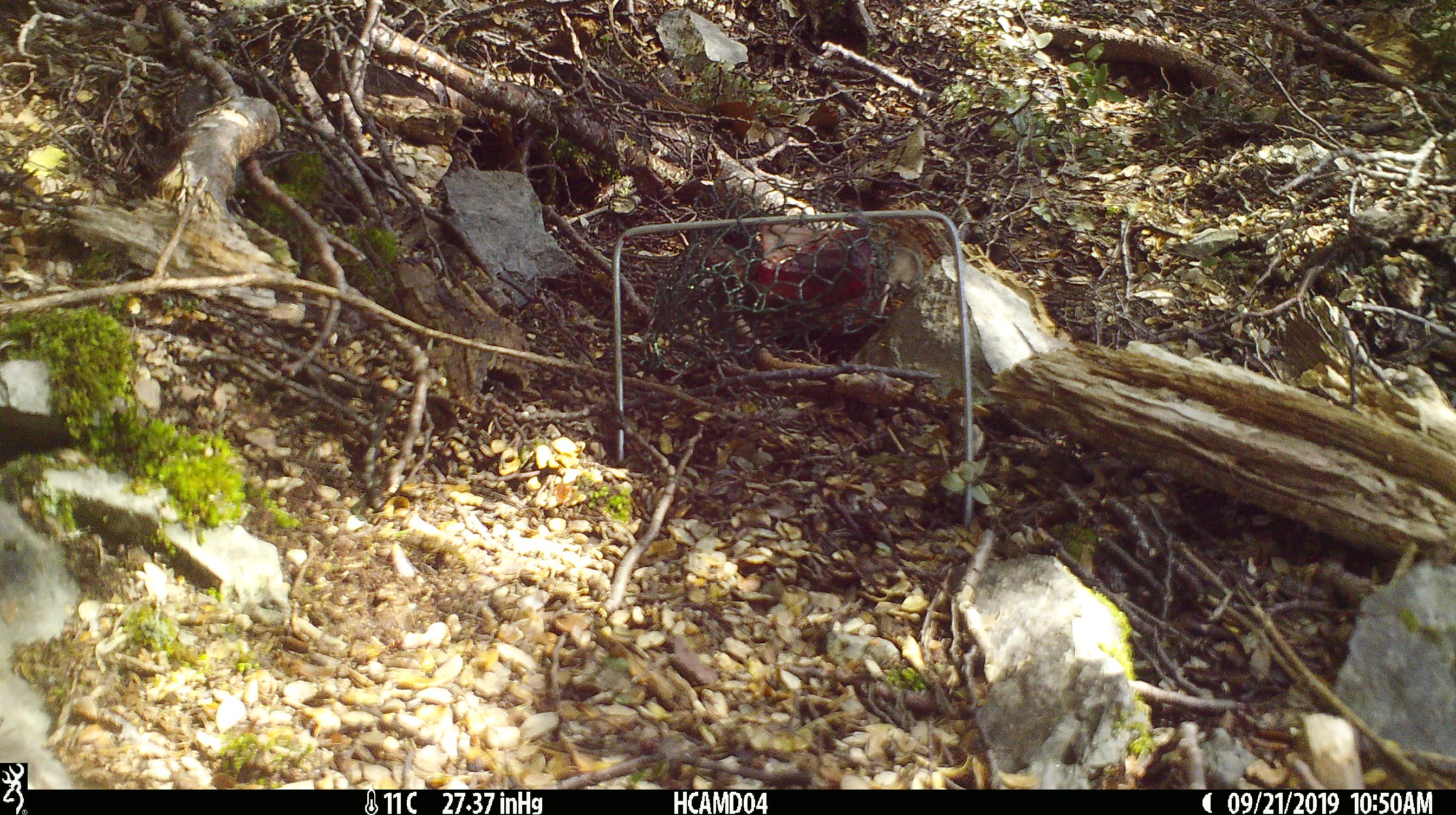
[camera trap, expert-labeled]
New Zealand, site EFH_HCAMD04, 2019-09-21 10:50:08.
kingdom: Animalia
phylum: Chordata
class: Mammalia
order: Rodentia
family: Muridae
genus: Mus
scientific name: Mus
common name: mouse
Mouse (Mus).